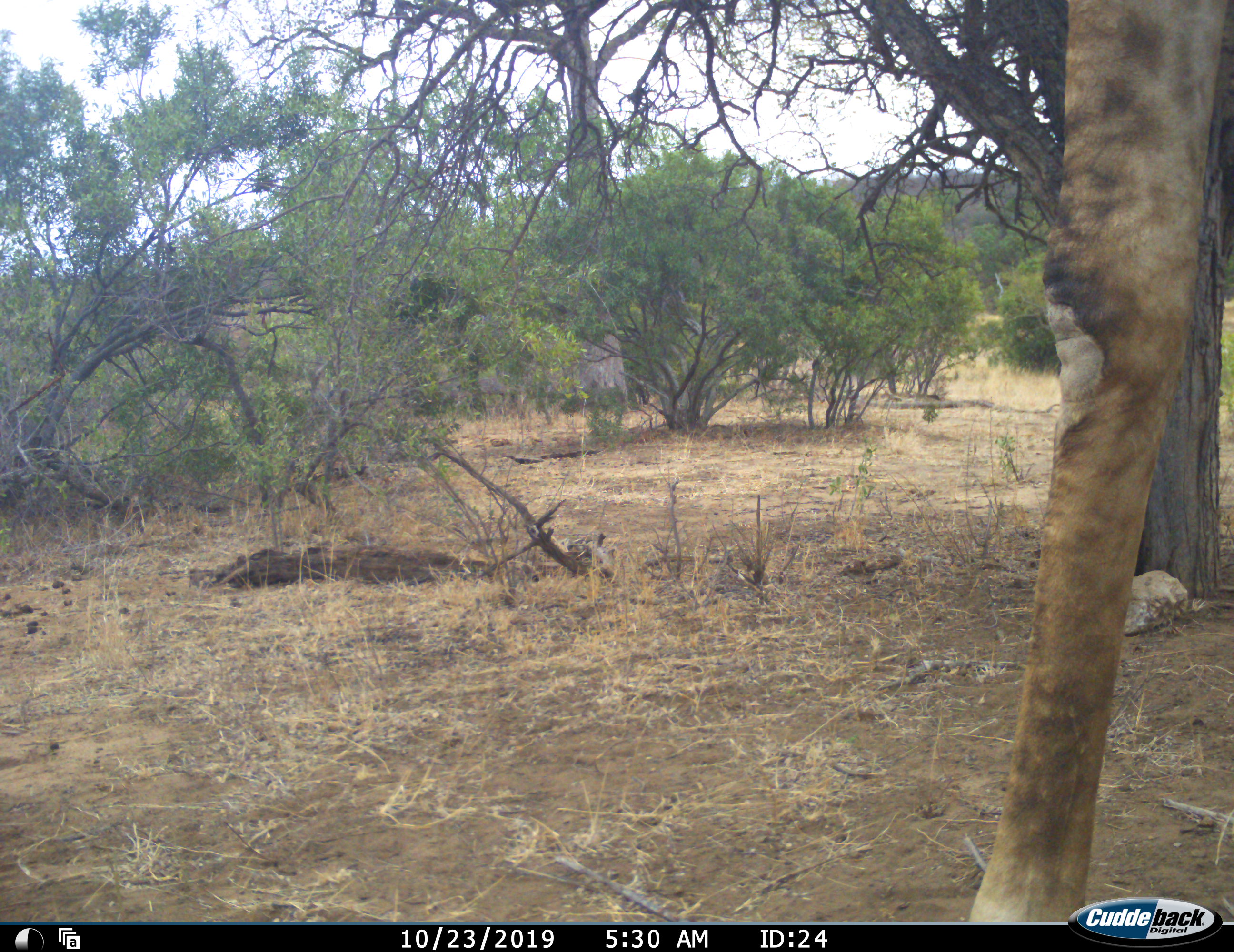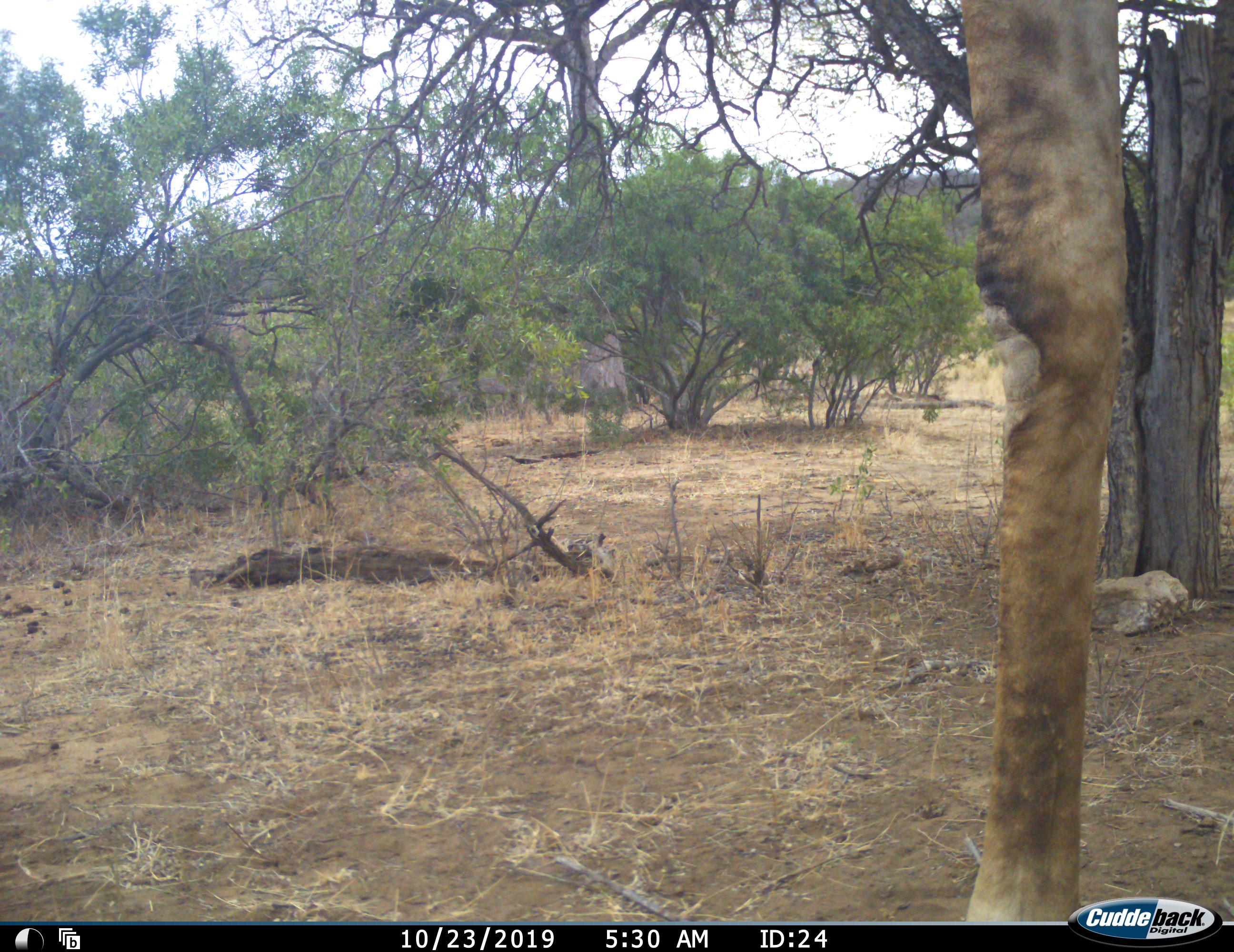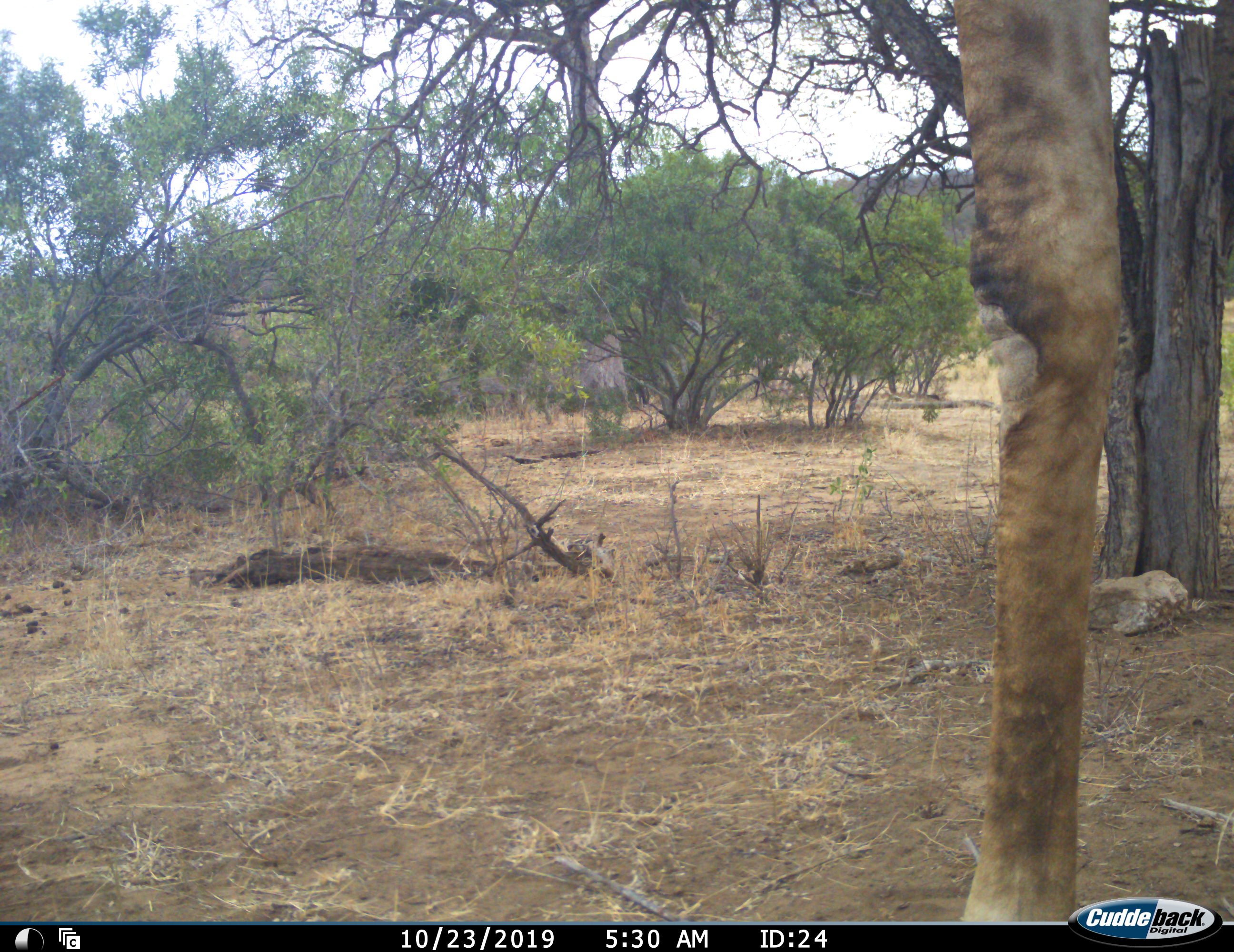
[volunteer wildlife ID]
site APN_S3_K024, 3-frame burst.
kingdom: Animalia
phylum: Chordata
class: Mammalia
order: Artiodactyla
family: Giraffidae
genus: Giraffa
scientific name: Giraffa camelopardalis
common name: giraffe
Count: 1.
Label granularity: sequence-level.